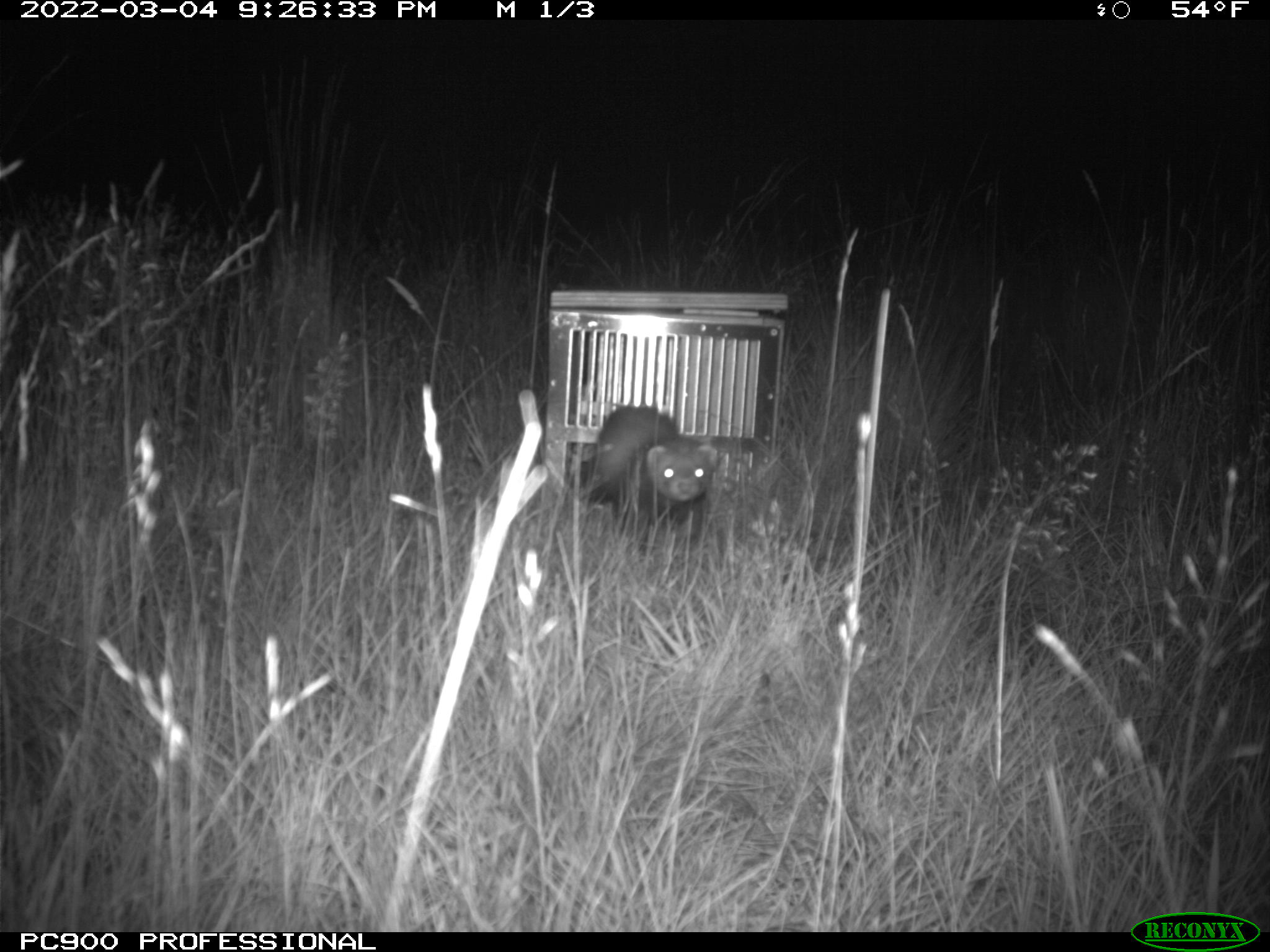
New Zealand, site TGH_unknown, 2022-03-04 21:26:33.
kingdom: Animalia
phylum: Chordata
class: Mammalia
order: Carnivora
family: Mustelidae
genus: Mustela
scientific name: Mustela furo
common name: ferret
Ferret (Mustela furo).